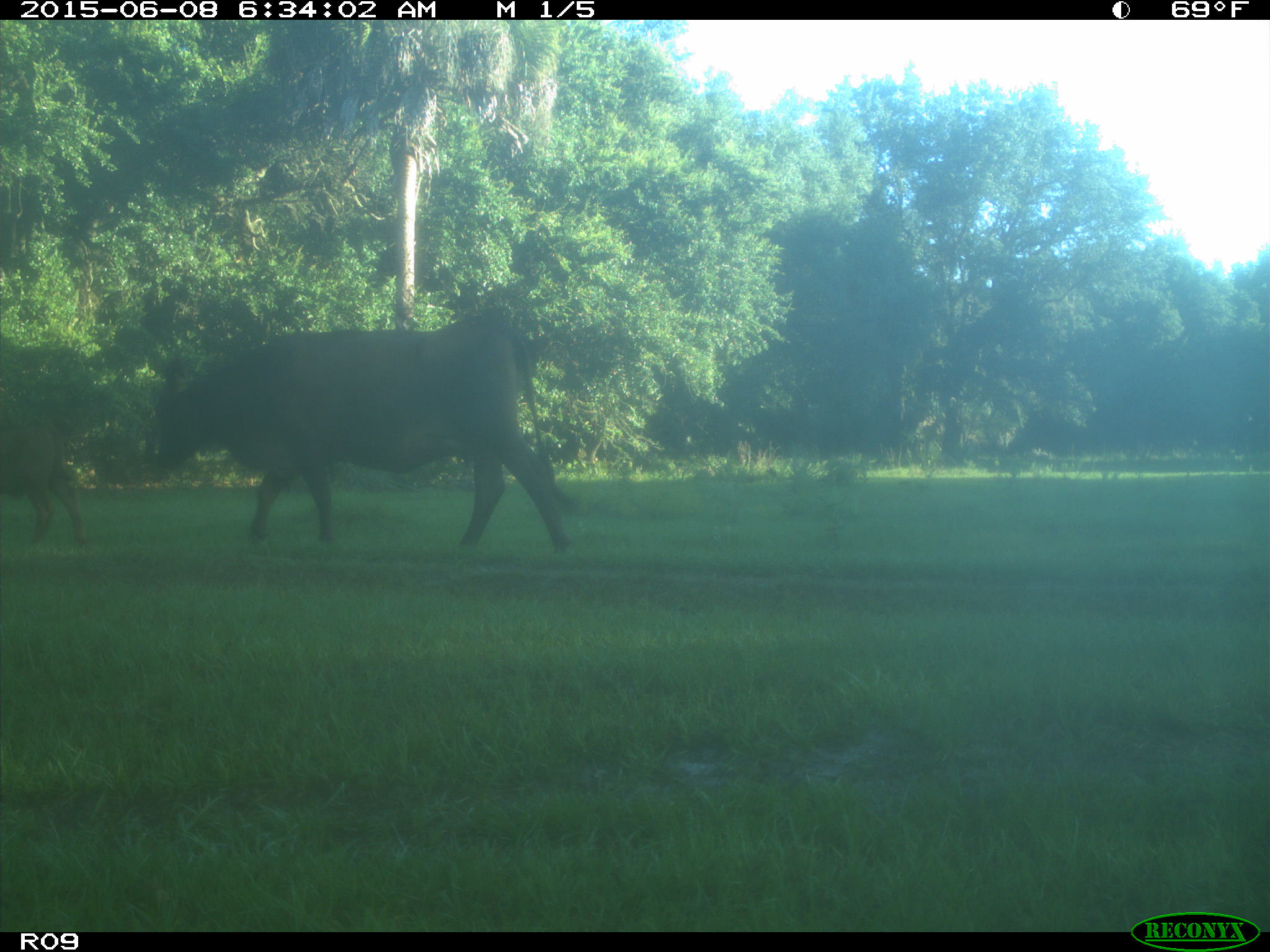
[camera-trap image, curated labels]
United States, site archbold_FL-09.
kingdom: Animalia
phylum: Chordata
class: Mammalia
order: Artiodactyla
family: Bovidae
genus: Bos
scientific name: Bos taurus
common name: domestic cow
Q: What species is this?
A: Bos taurus (domestic cow).